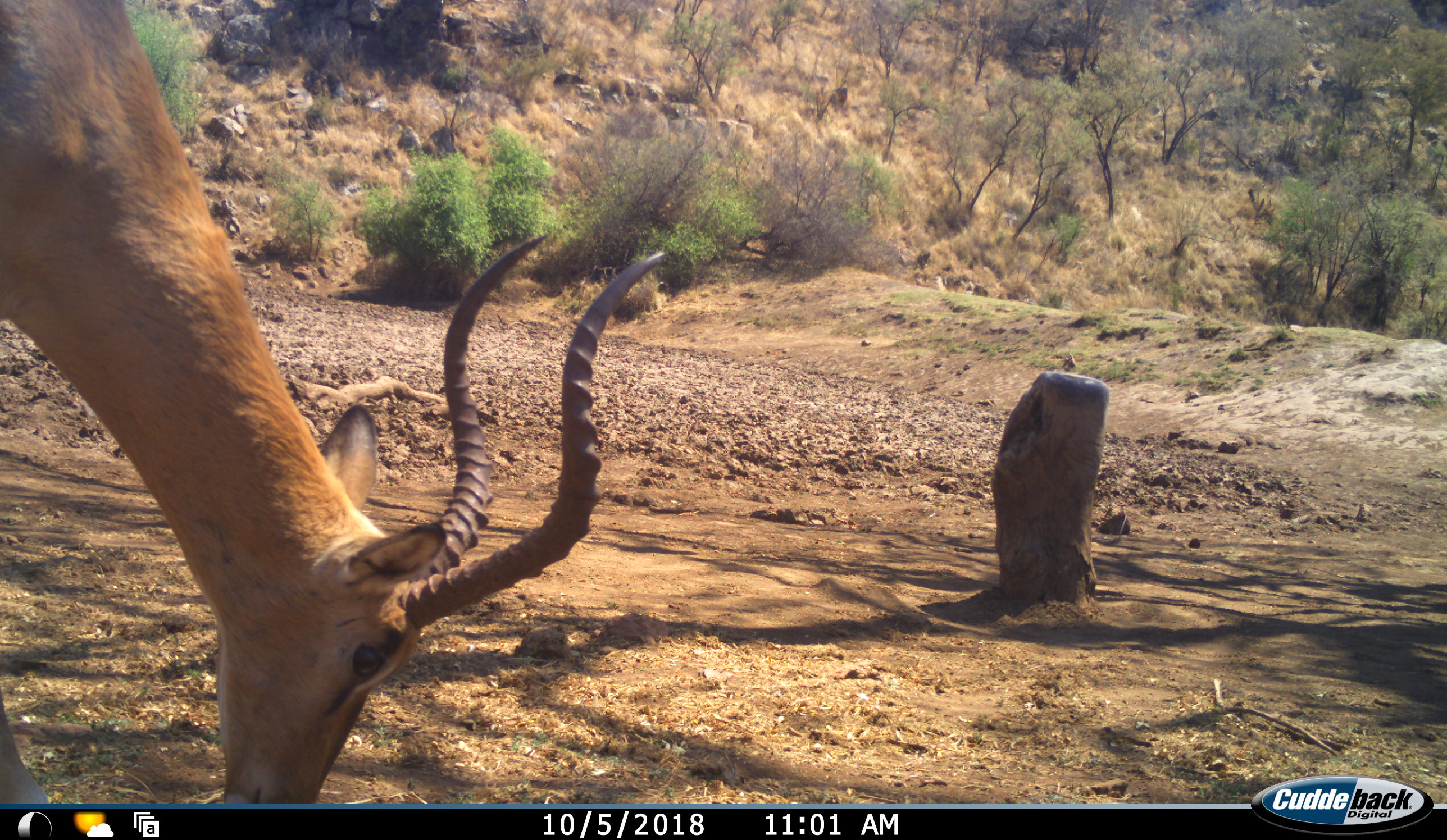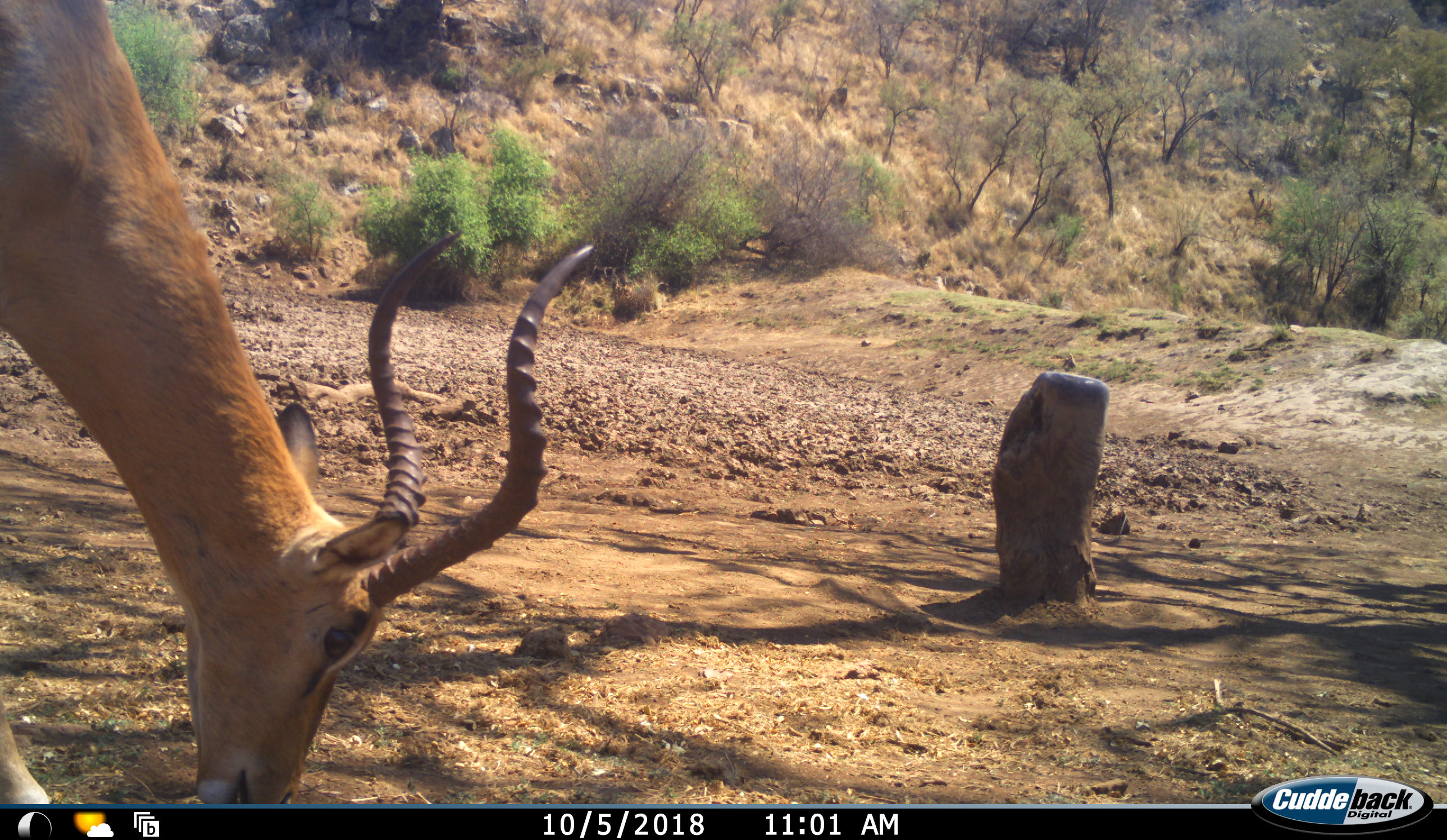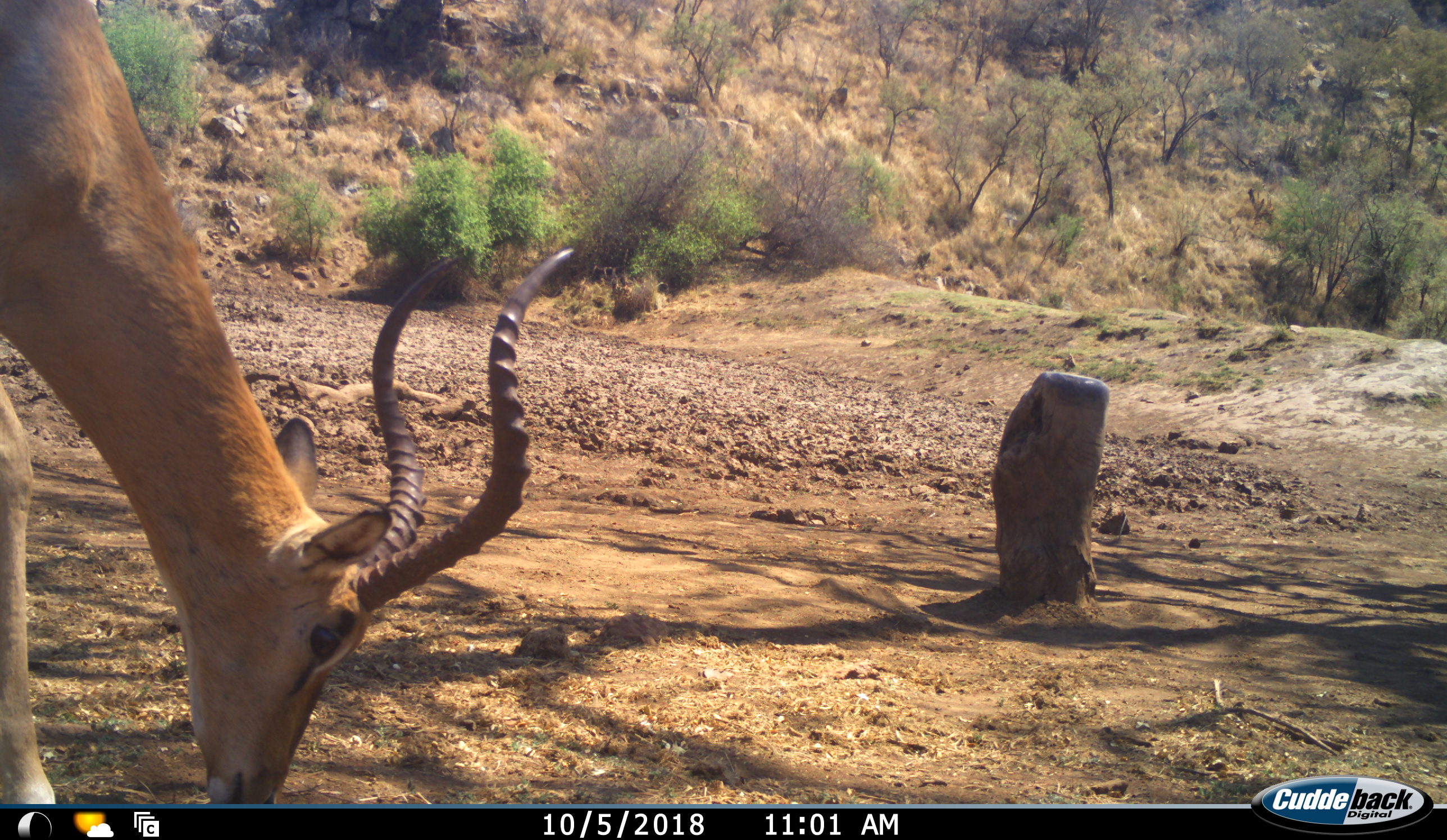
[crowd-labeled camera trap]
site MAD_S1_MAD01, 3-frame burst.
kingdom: Animalia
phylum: Chordata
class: Mammalia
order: Artiodactyla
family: Bovidae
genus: Aepyceros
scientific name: Aepyceros melampus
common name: impala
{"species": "impala (Aepyceros melampus)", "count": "1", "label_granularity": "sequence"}